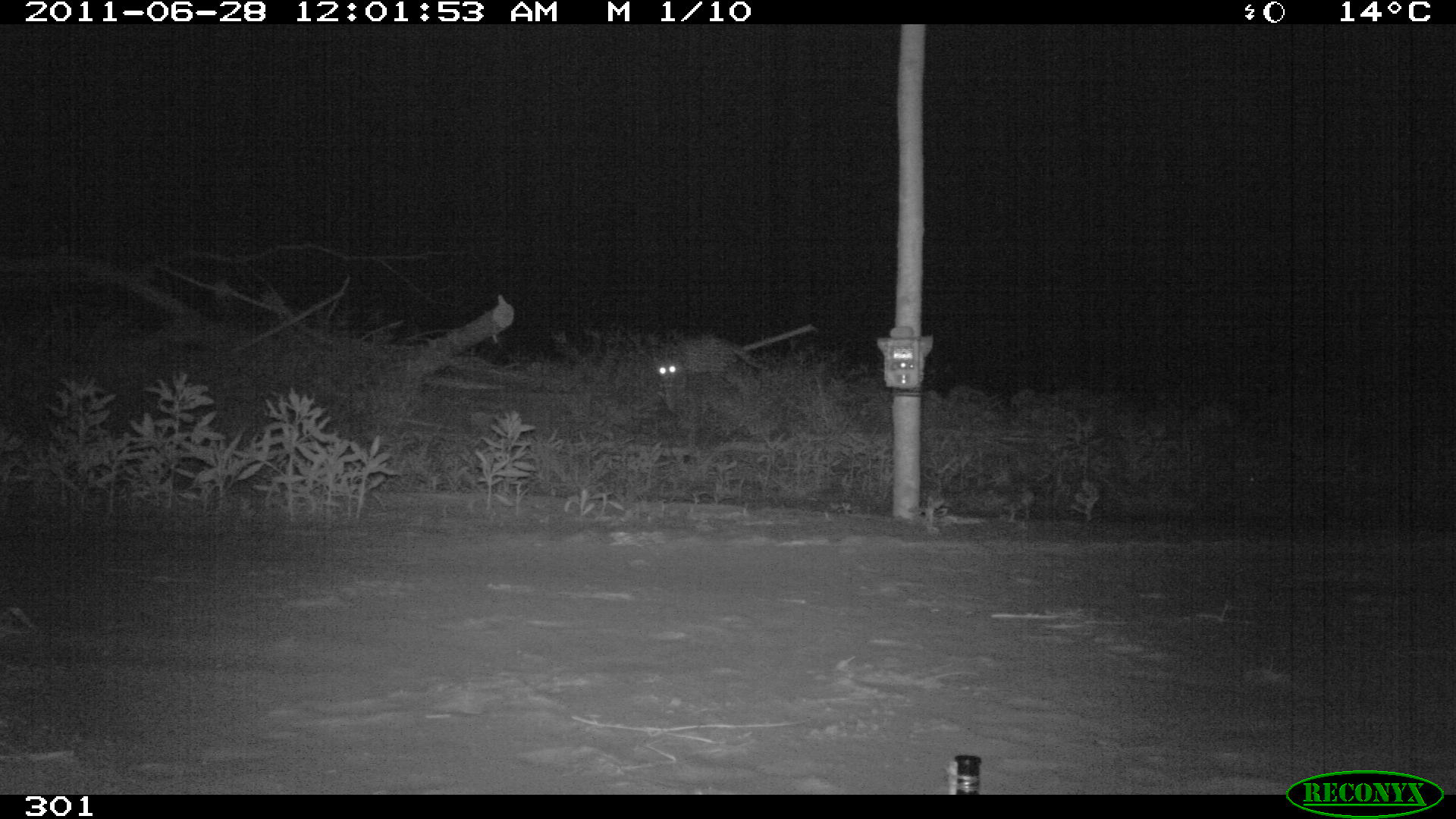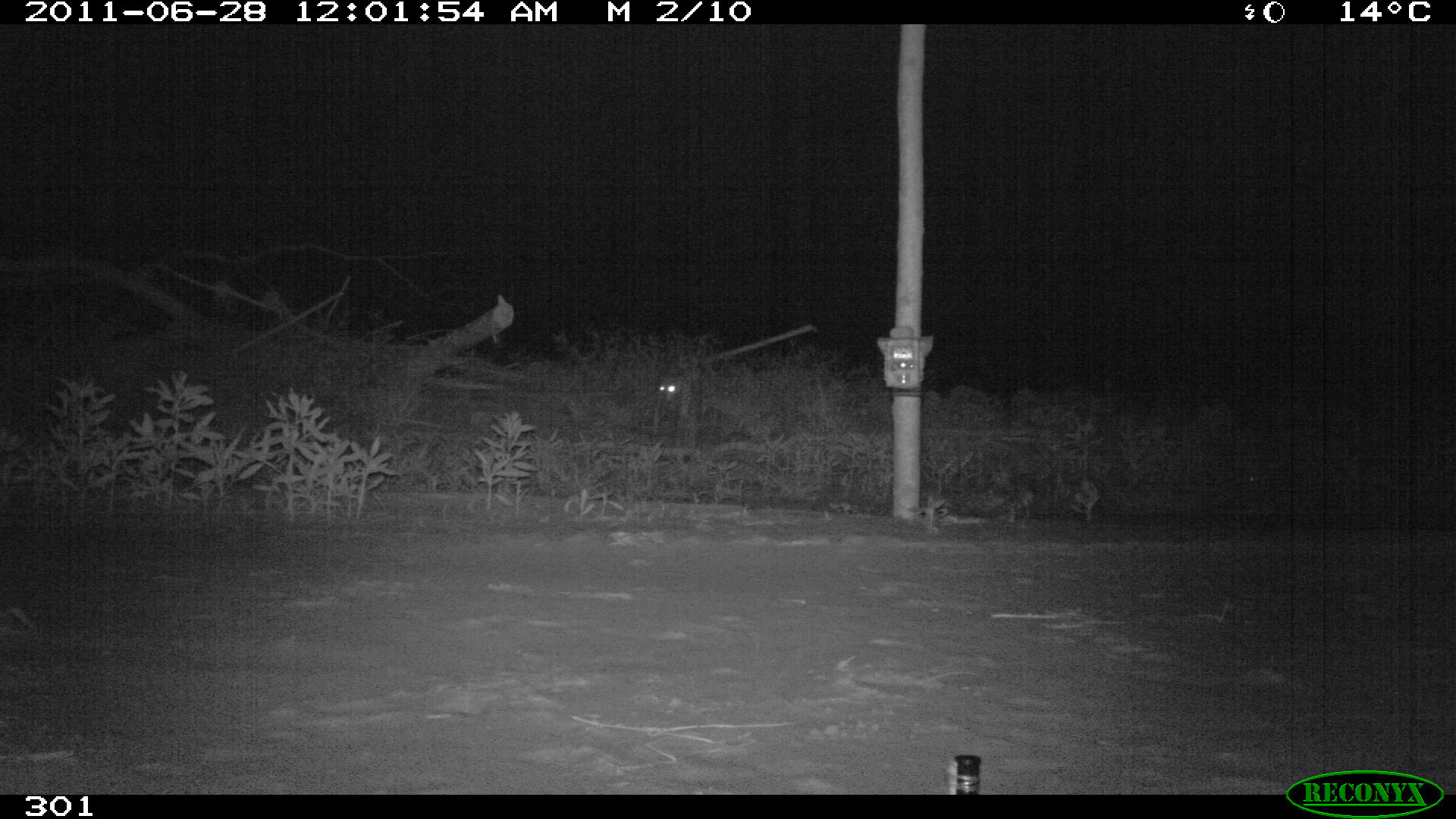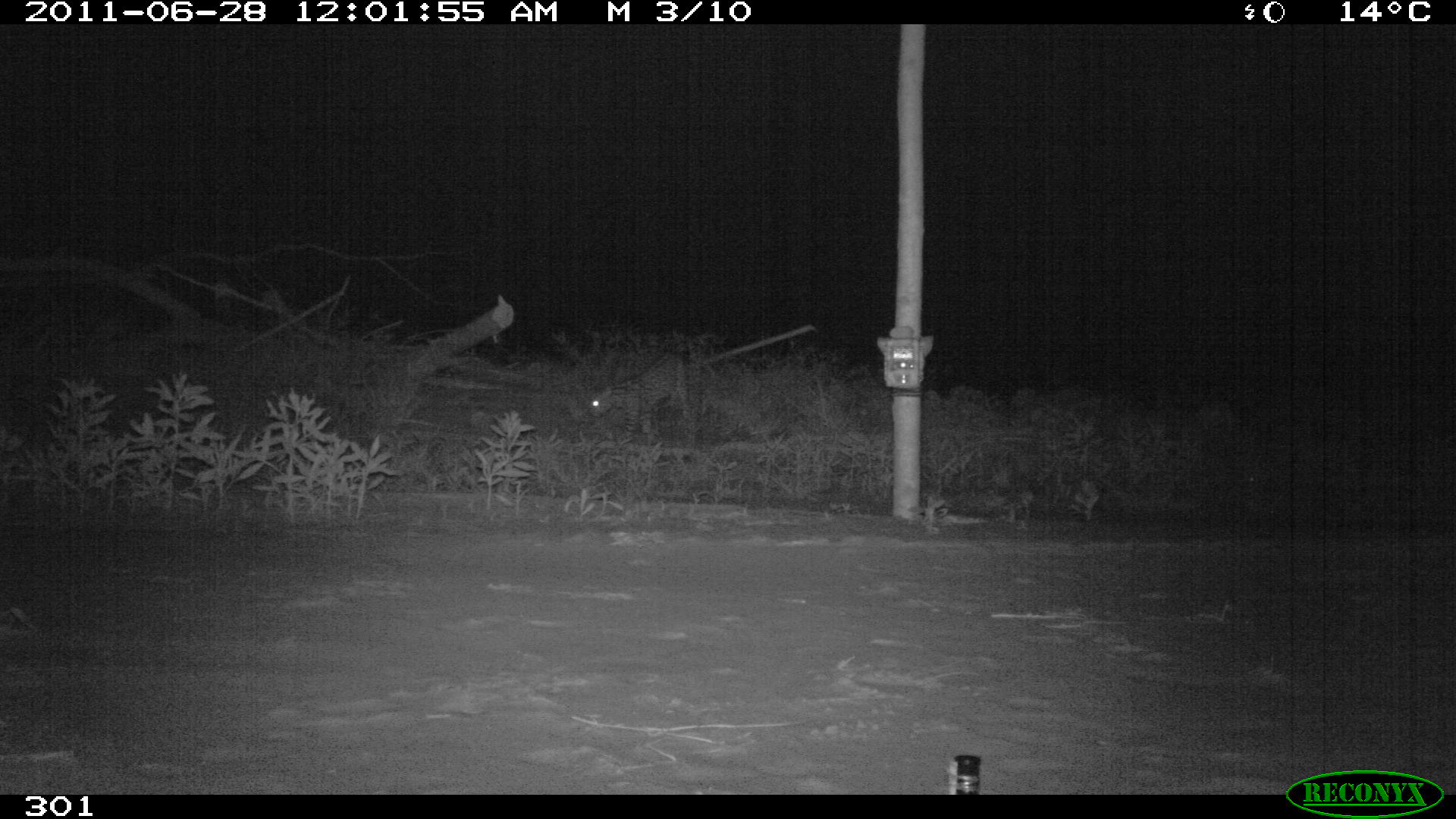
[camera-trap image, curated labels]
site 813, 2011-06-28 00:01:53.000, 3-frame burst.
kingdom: Animalia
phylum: Chordata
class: Mammalia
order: Carnivora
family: Felidae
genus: Leopardus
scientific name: Leopardus pardalis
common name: ocelot